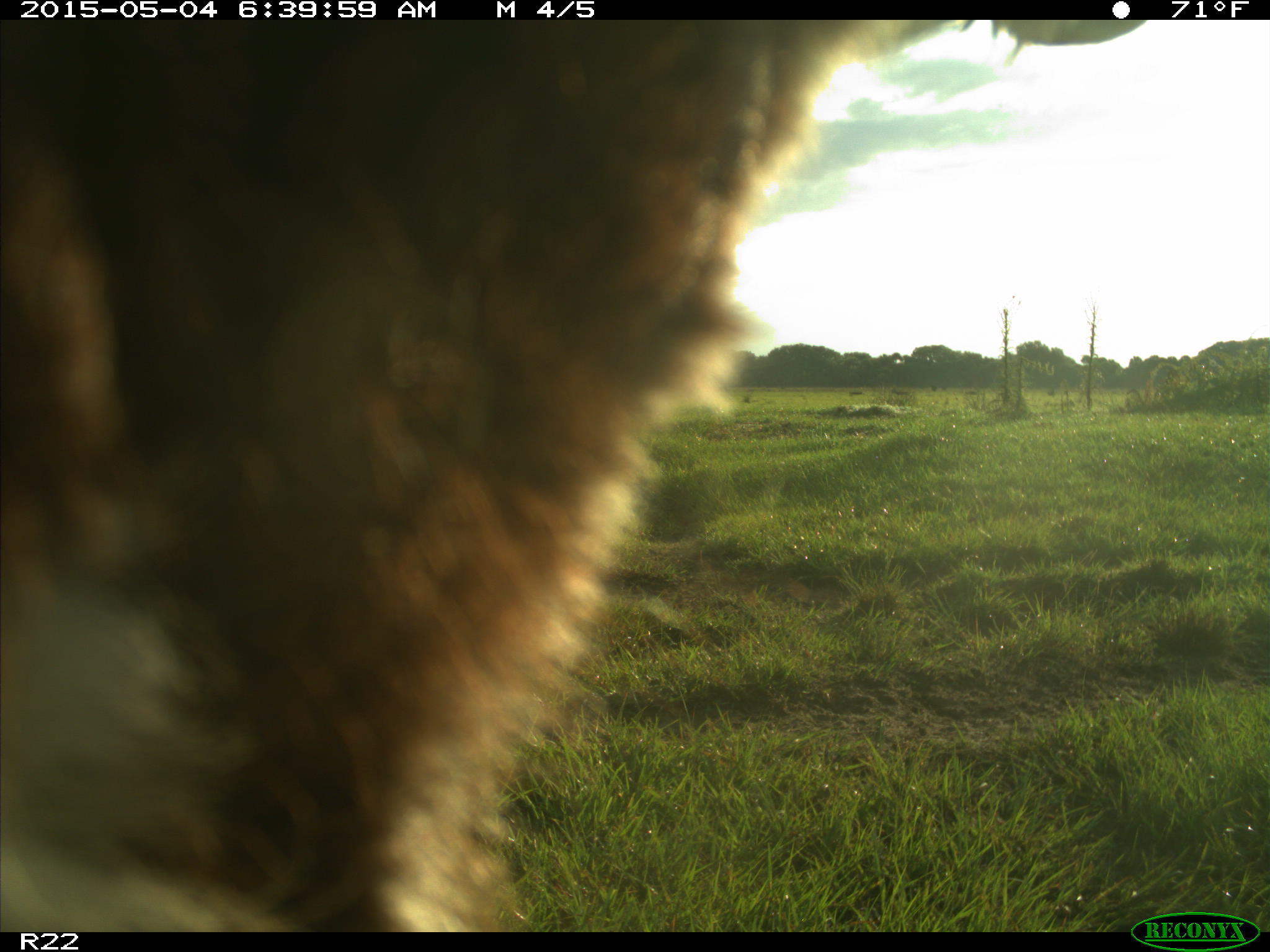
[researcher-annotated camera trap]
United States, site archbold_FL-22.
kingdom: Animalia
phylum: Chordata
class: Mammalia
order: Artiodactyla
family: Bovidae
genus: Bos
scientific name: Bos taurus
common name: domestic cow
Bos taurus (domestic cow).